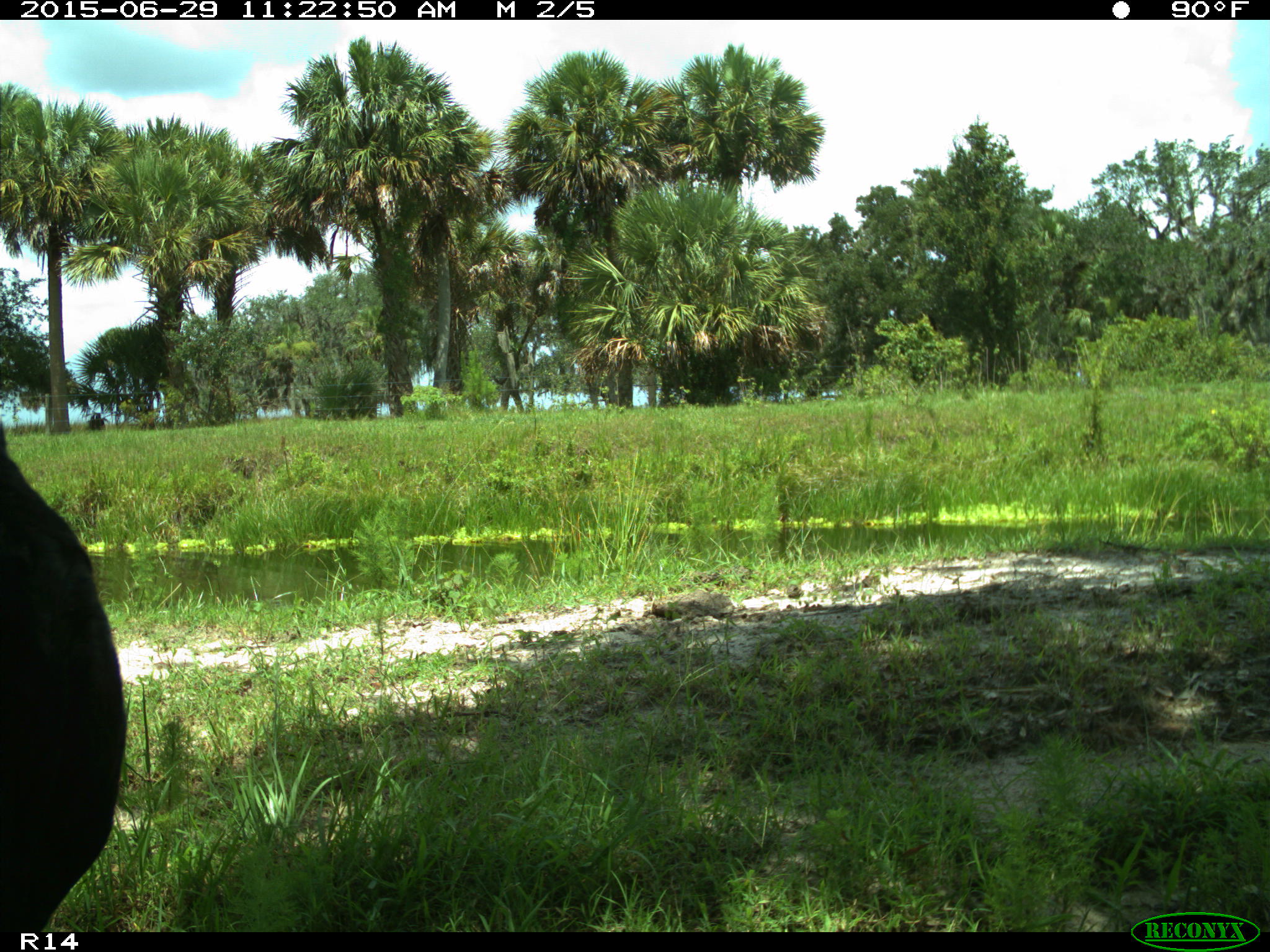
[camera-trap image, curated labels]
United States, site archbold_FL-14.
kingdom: Animalia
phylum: Chordata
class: Mammalia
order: Artiodactyla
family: Bovidae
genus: Bos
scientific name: Bos taurus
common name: domestic cow